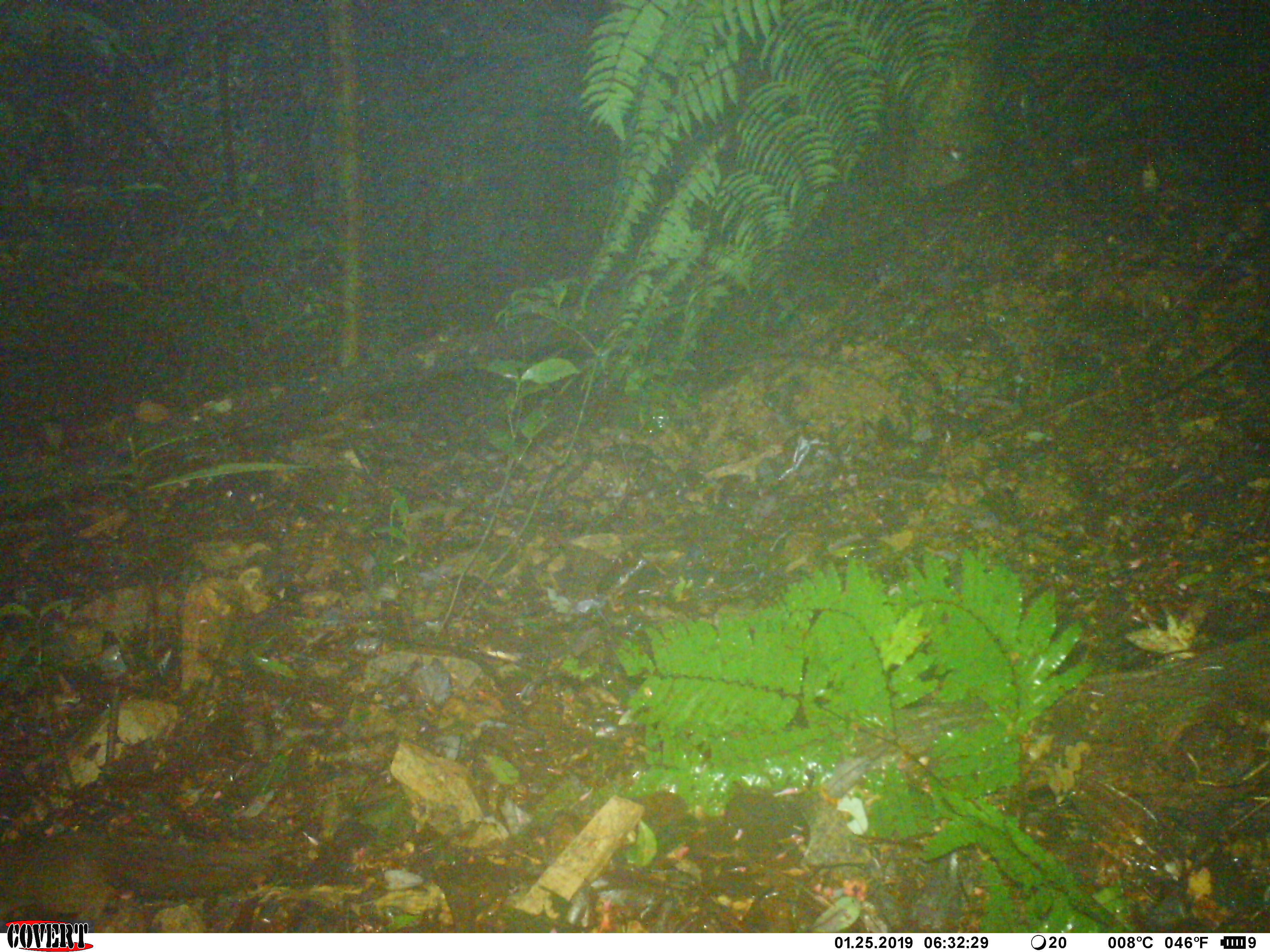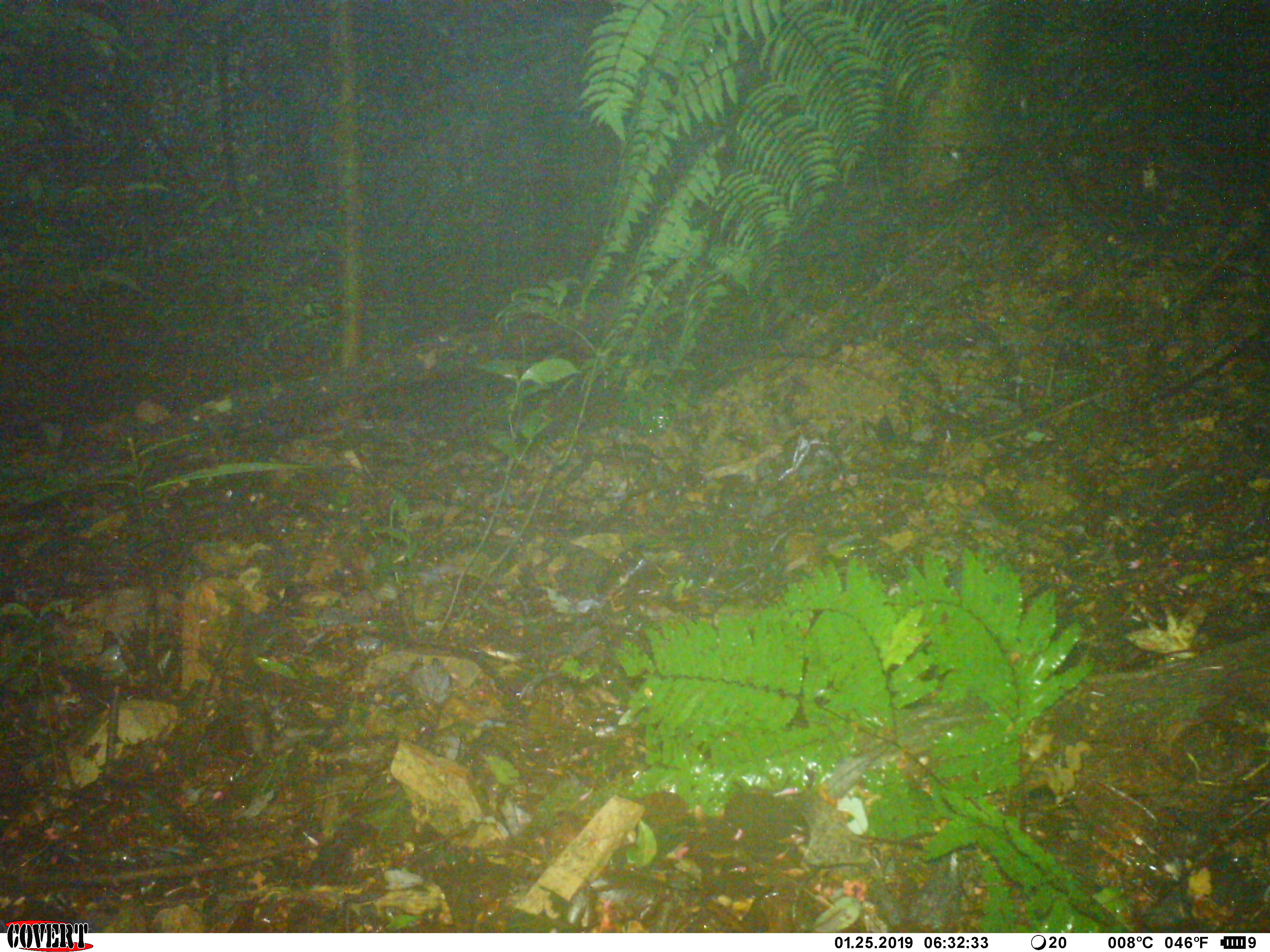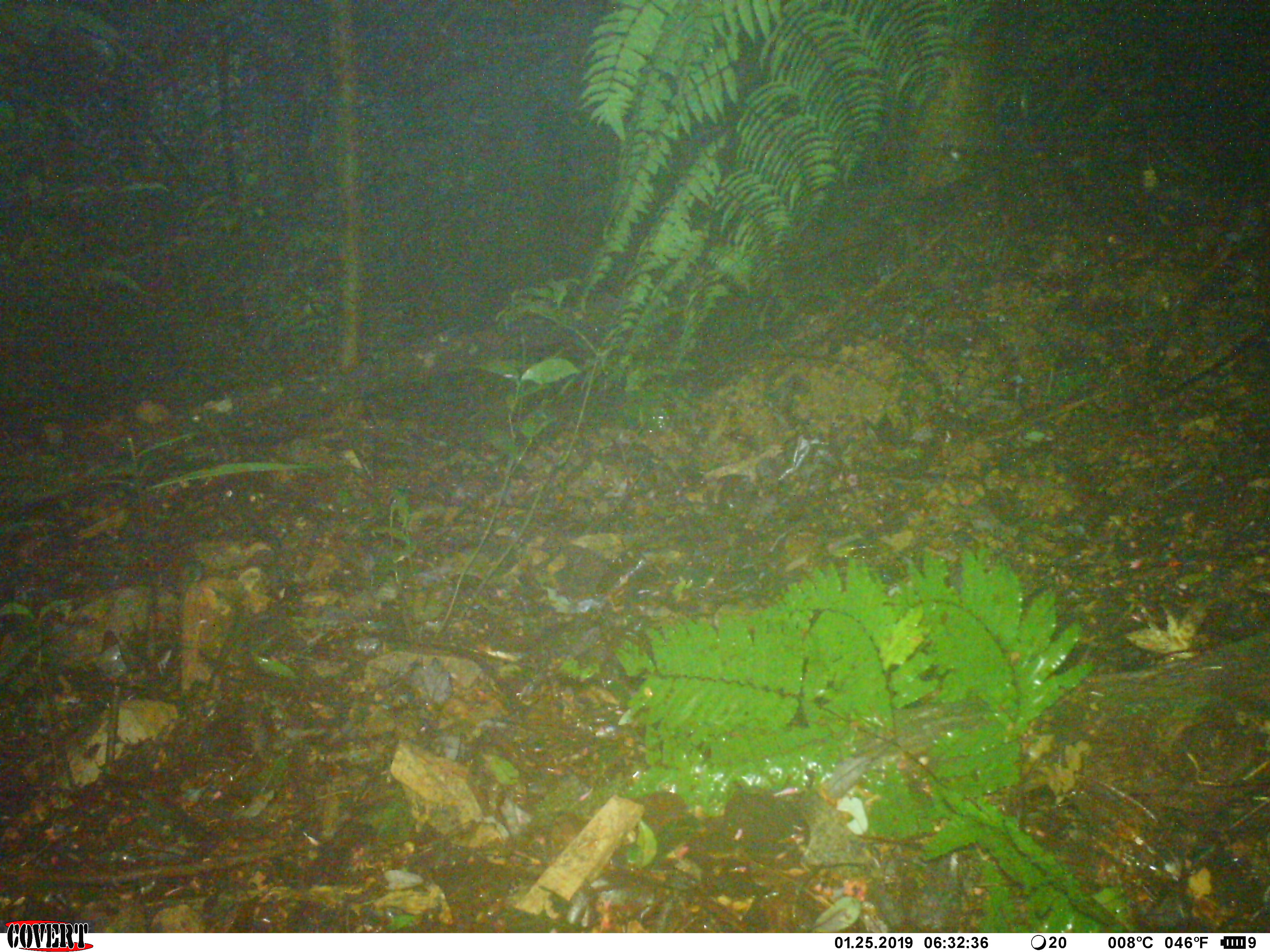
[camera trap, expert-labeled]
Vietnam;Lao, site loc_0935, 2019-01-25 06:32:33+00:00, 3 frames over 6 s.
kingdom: Animalia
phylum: Chordata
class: Mammalia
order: Rodentia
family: Sciuridae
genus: Dremomys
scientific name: Dremomys rufigenis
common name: red-cheeked squirrel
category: red cheeked squirrel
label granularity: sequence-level